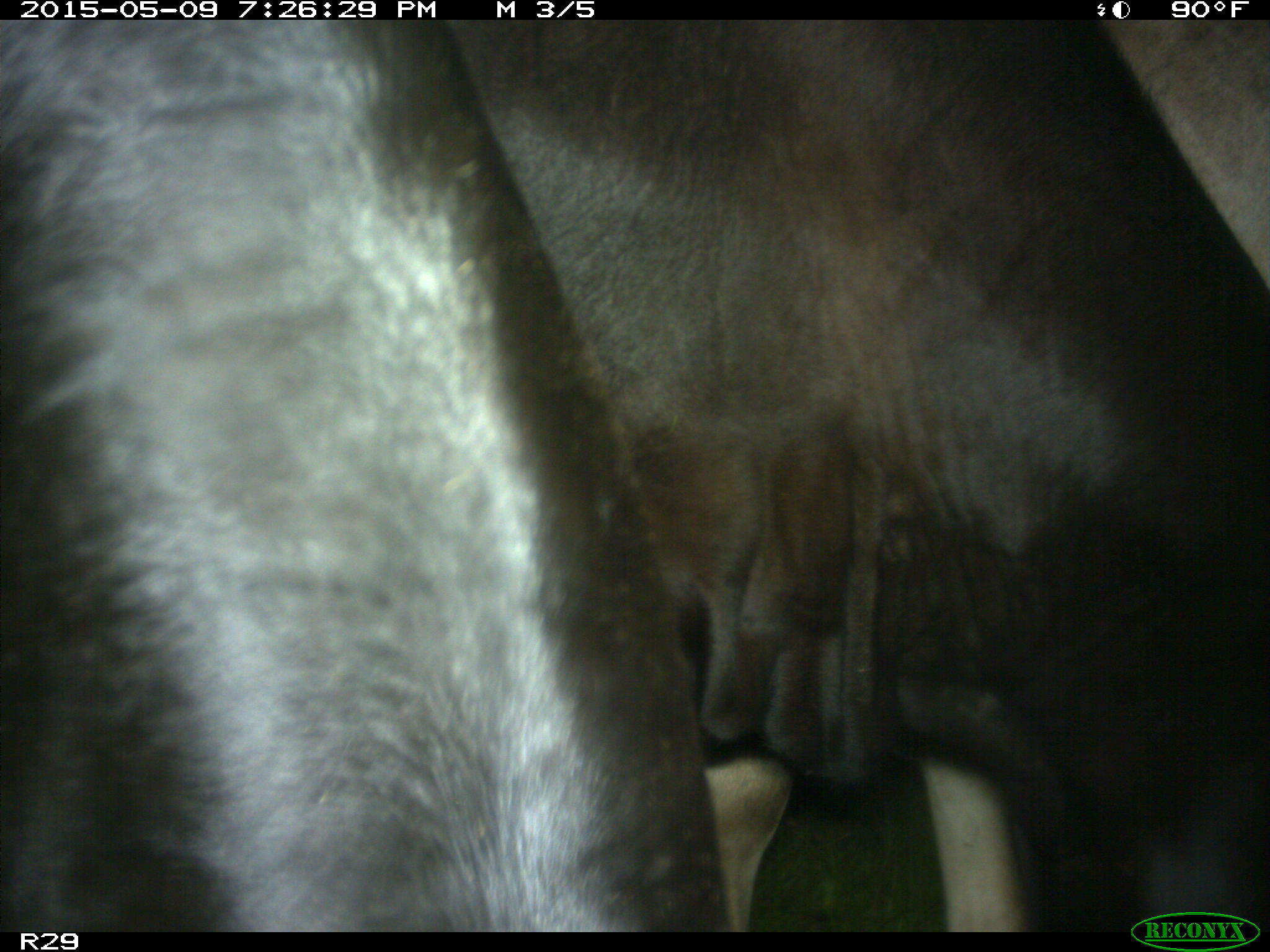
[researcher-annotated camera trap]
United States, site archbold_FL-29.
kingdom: Animalia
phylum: Chordata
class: Mammalia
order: Artiodactyla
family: Bovidae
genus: Bos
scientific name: Bos taurus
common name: domestic cow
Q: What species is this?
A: Bos taurus (domestic cow).